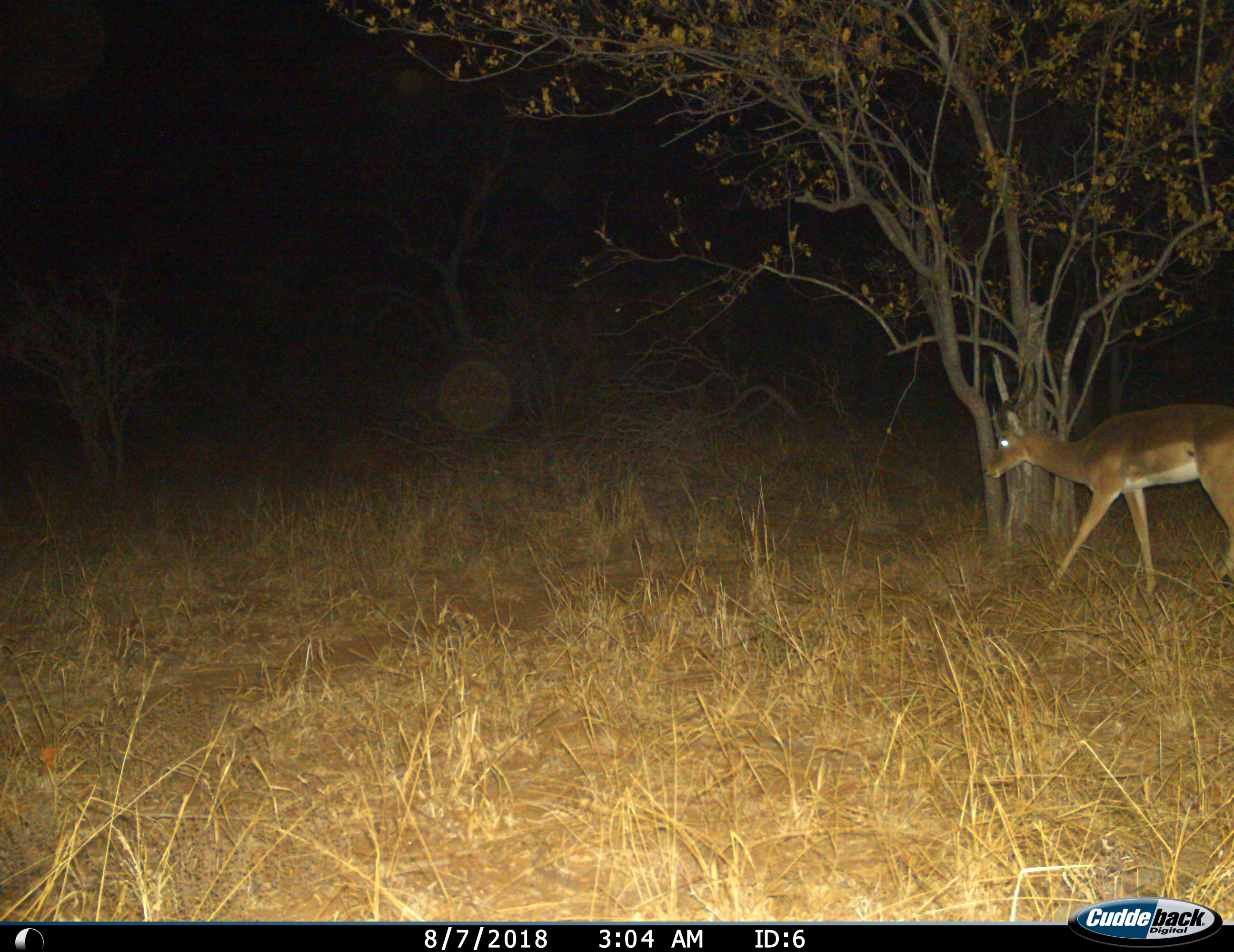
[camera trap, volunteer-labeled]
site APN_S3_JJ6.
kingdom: Animalia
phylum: Chordata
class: Mammalia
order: Artiodactyla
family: Bovidae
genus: Aepyceros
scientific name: Aepyceros melampus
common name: impala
Impala (Aepyceros melampus), count 1. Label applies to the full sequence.